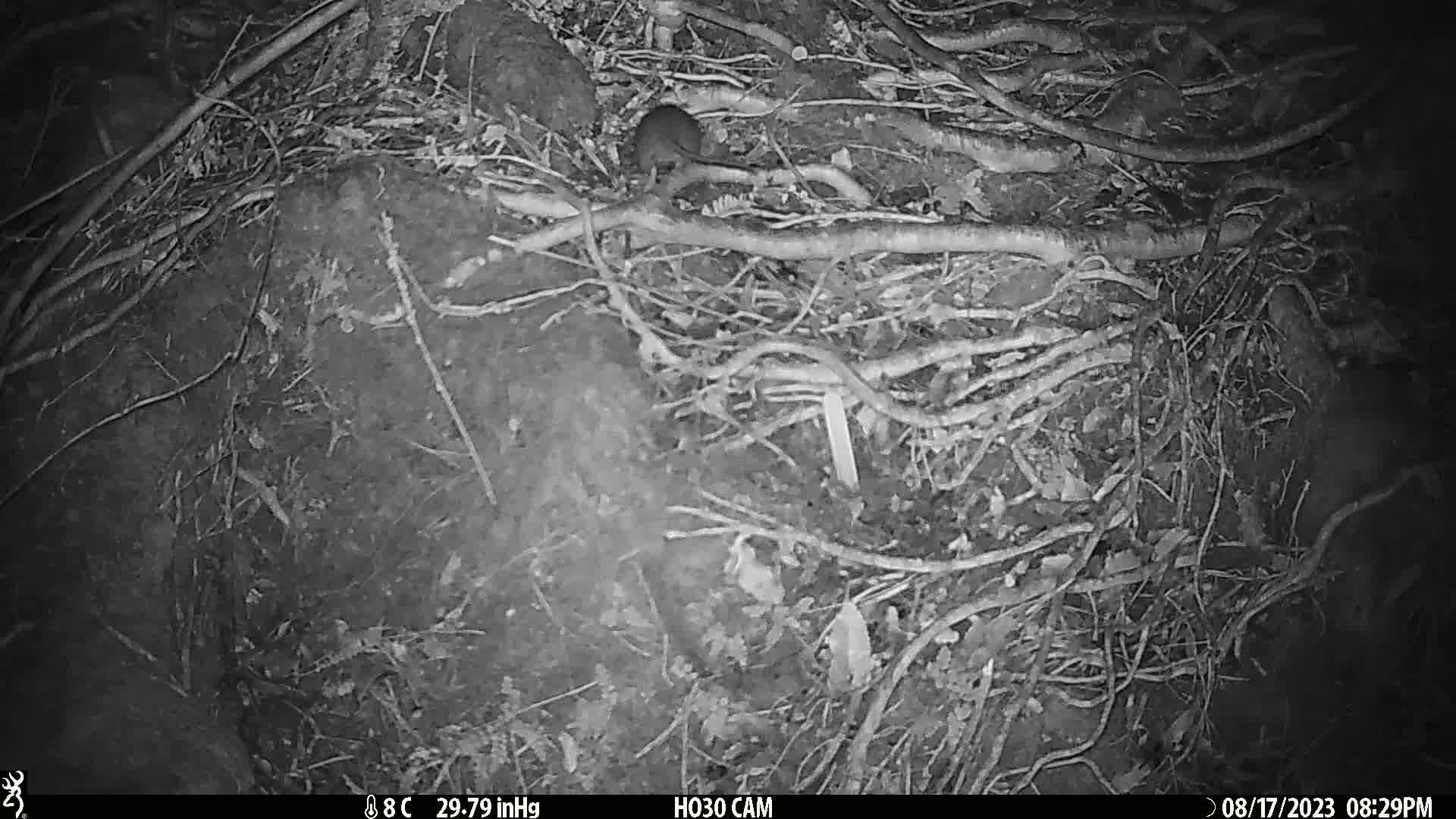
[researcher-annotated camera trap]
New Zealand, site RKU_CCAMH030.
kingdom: Animalia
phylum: Chordata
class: Mammalia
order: Rodentia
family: Muridae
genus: Rattus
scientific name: Rattus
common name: rat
Rat (Rattus).